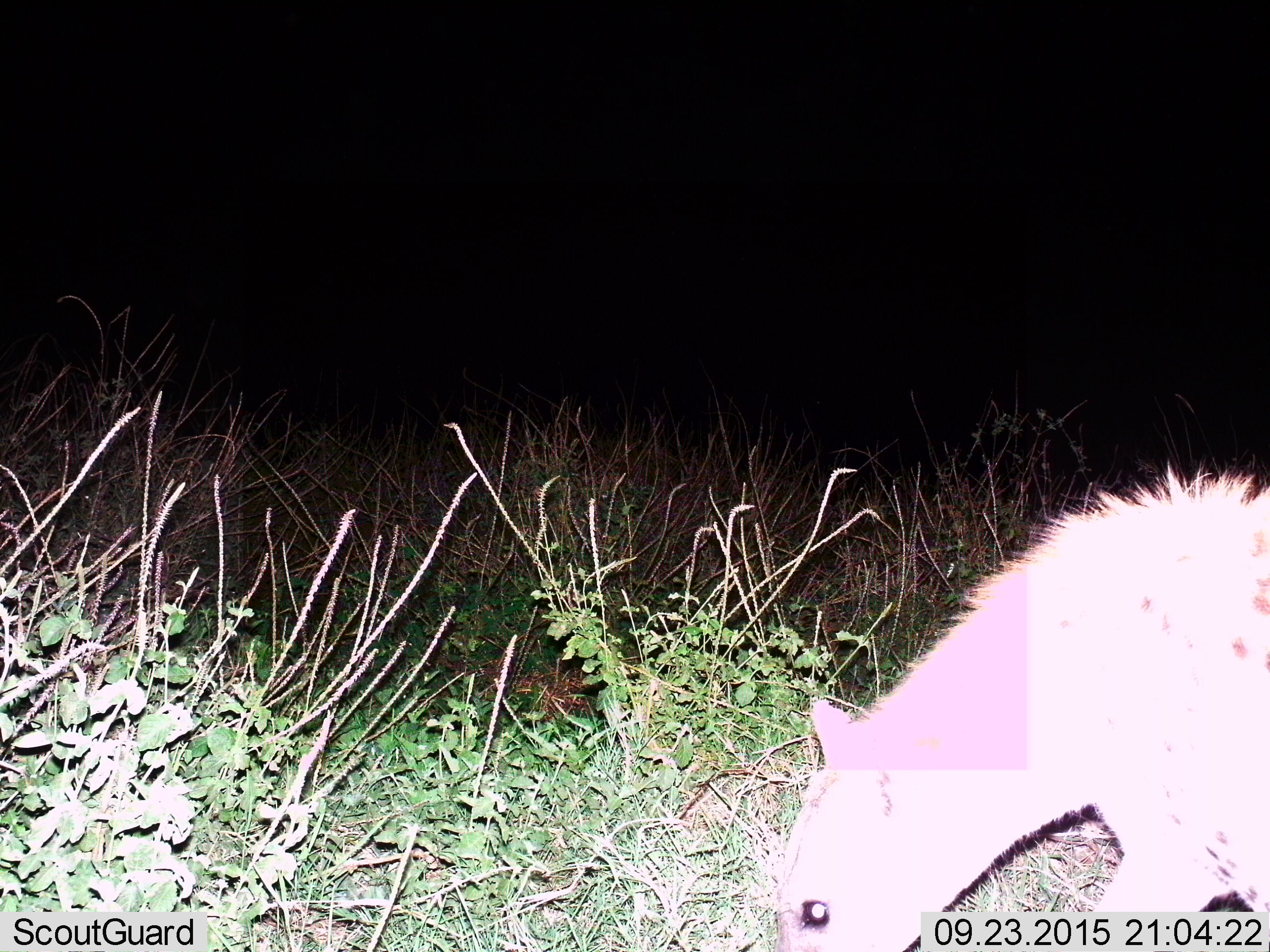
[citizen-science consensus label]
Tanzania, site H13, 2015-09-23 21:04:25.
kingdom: Animalia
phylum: Chordata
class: Mammalia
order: Carnivora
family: Hyaenidae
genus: Crocuta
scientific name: Crocuta crocuta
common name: spotted hyena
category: hyenaspotted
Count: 1.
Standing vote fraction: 44%.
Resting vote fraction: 0%.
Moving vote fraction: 56%.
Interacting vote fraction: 0%.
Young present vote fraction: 0%.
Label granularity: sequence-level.